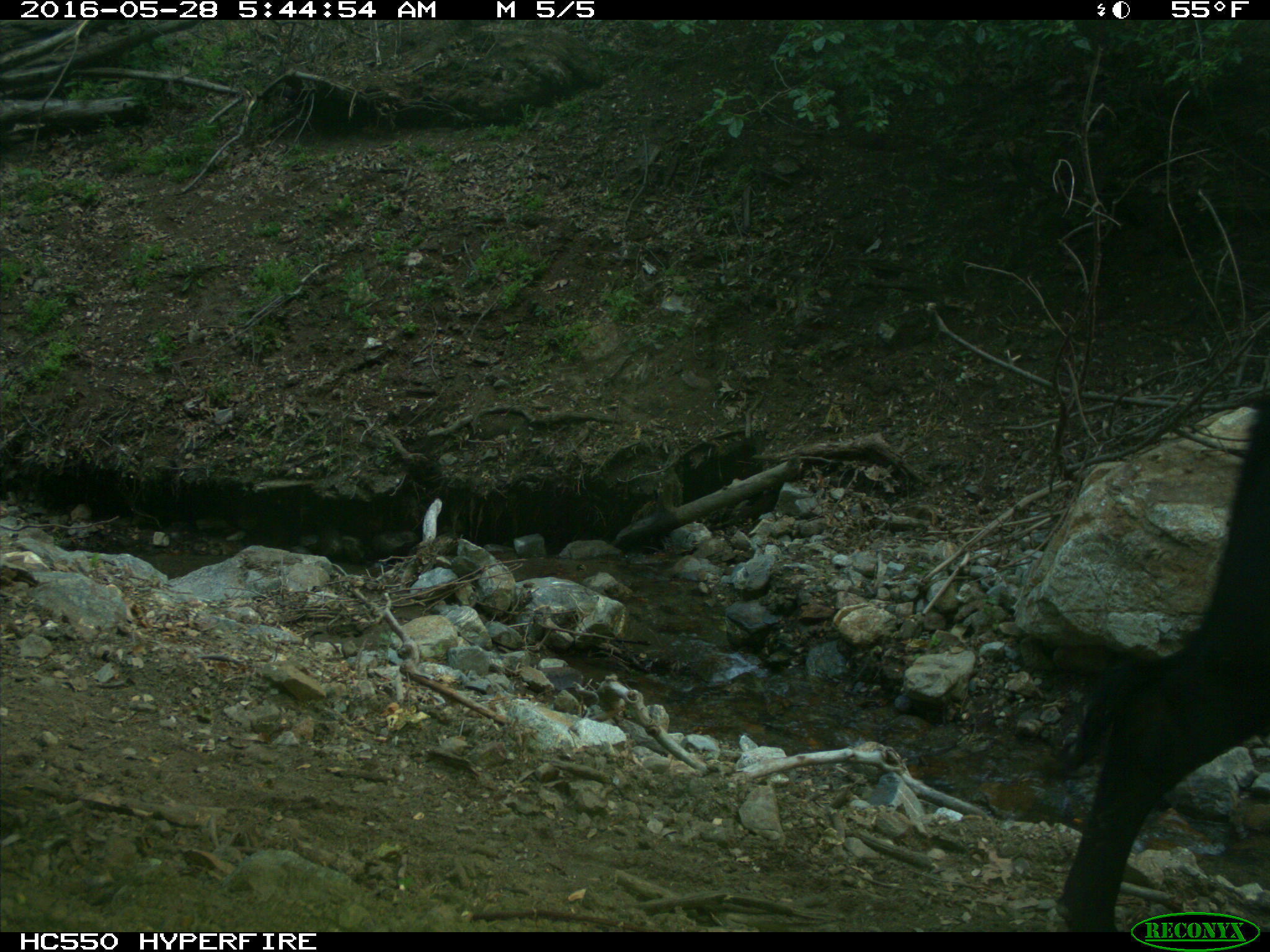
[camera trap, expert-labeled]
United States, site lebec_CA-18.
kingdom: Animalia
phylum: Chordata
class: Mammalia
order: Artiodactyla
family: Bovidae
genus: Bos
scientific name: Bos taurus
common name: domestic cow